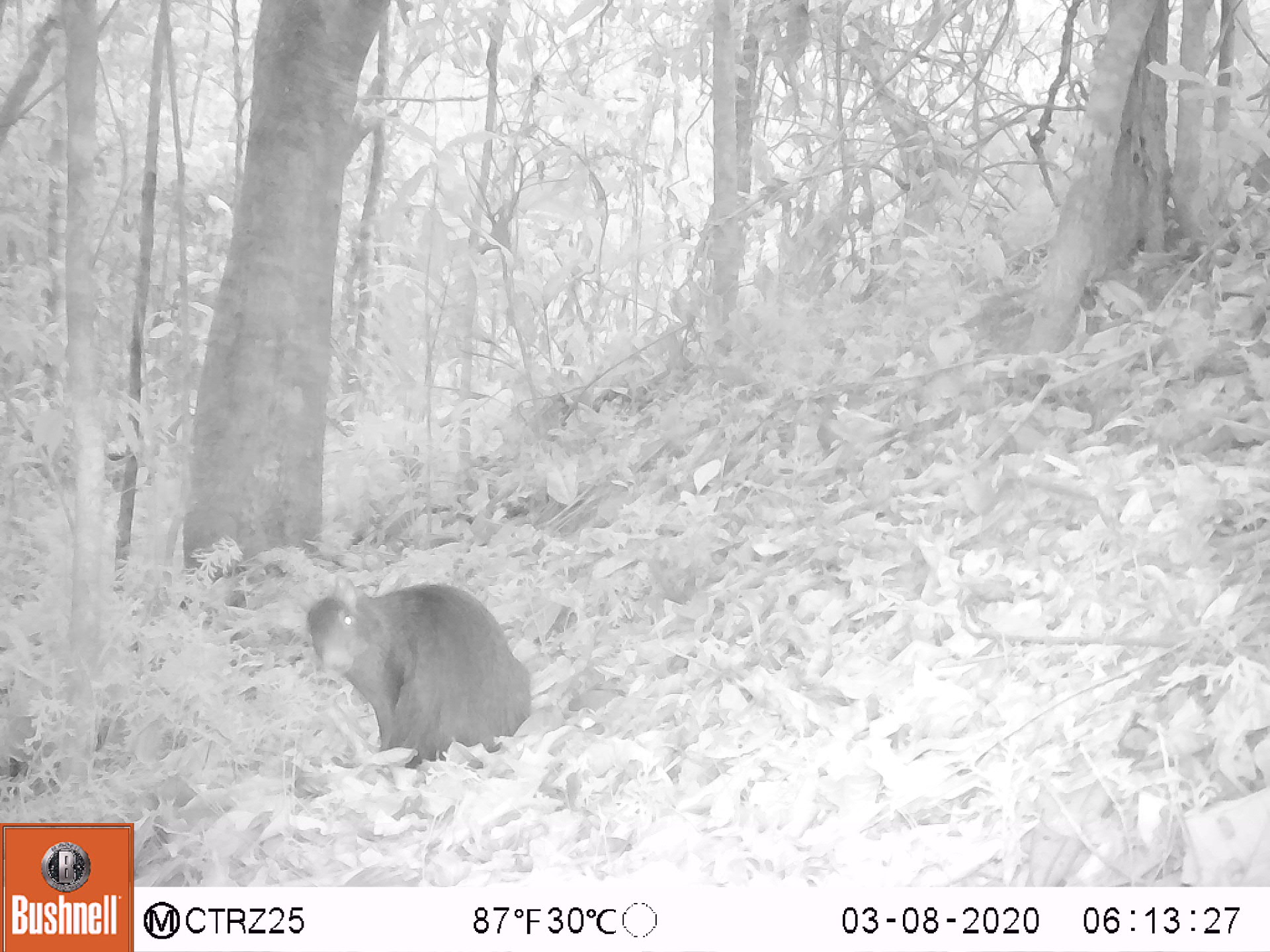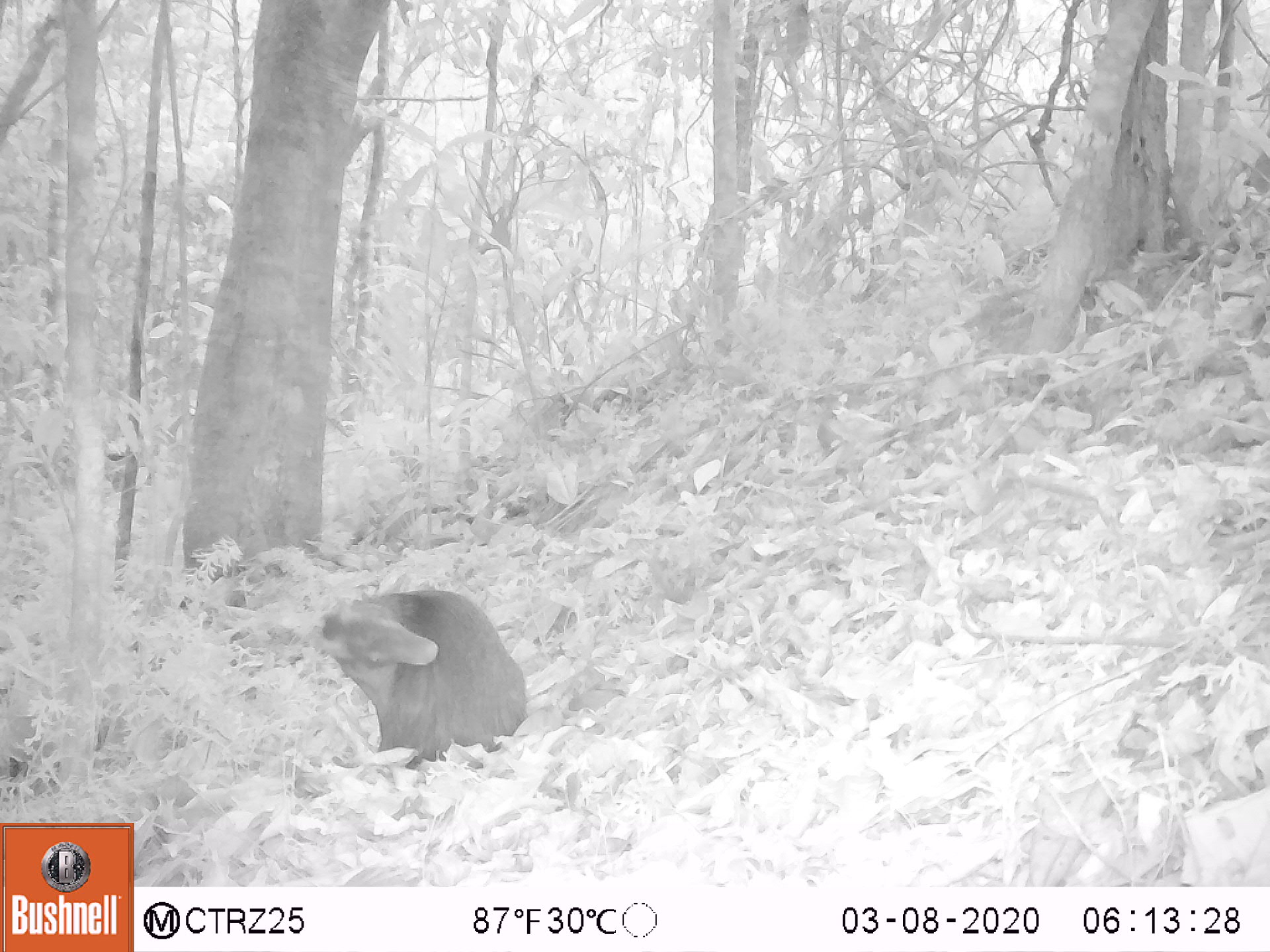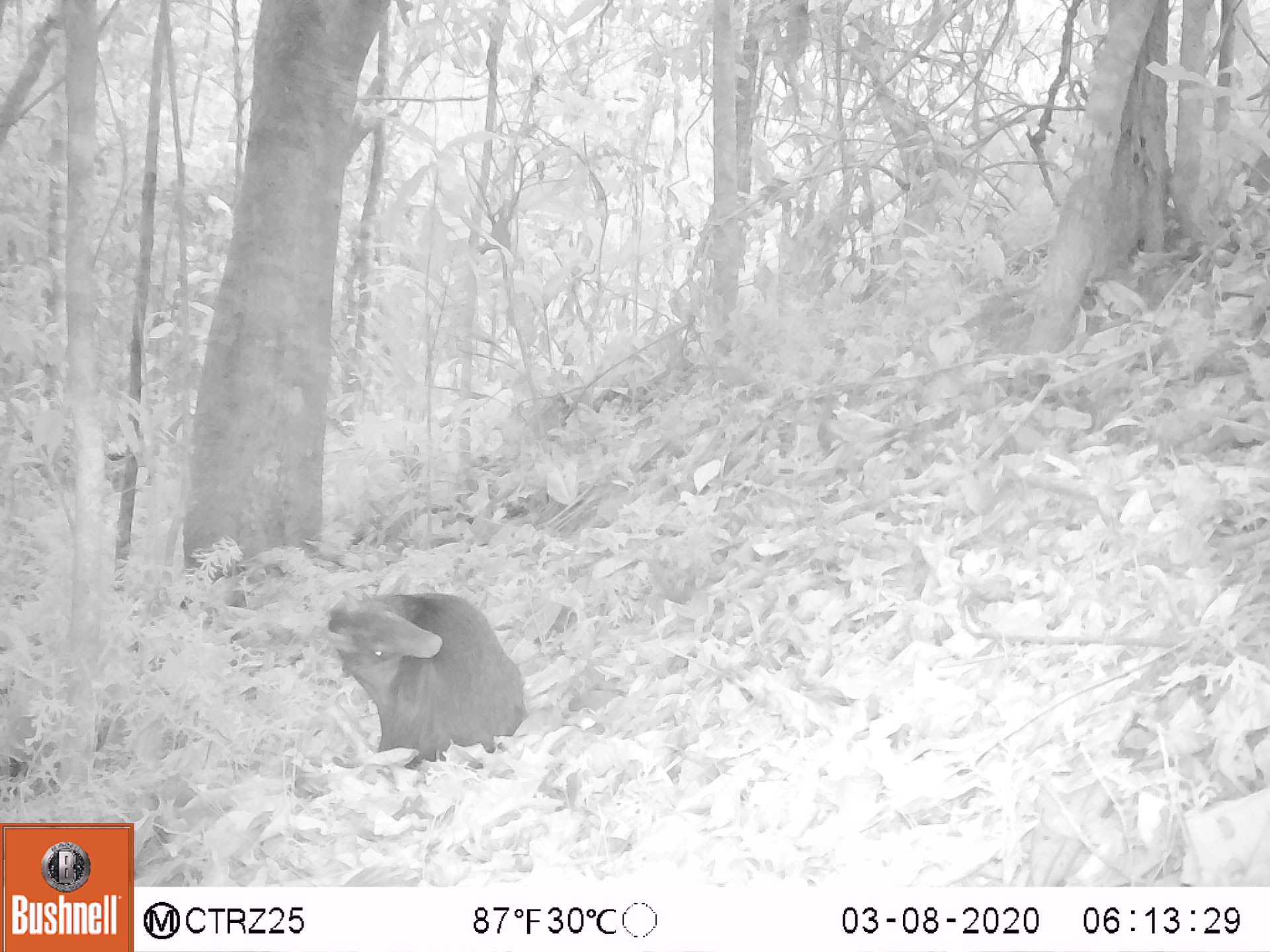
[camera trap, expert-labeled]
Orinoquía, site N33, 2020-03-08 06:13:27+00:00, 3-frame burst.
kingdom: Animalia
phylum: Chordata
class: Mammalia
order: Rodentia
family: Dasyproctidae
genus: Dasyprocta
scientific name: Dasyprocta fuliginosa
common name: black agouti